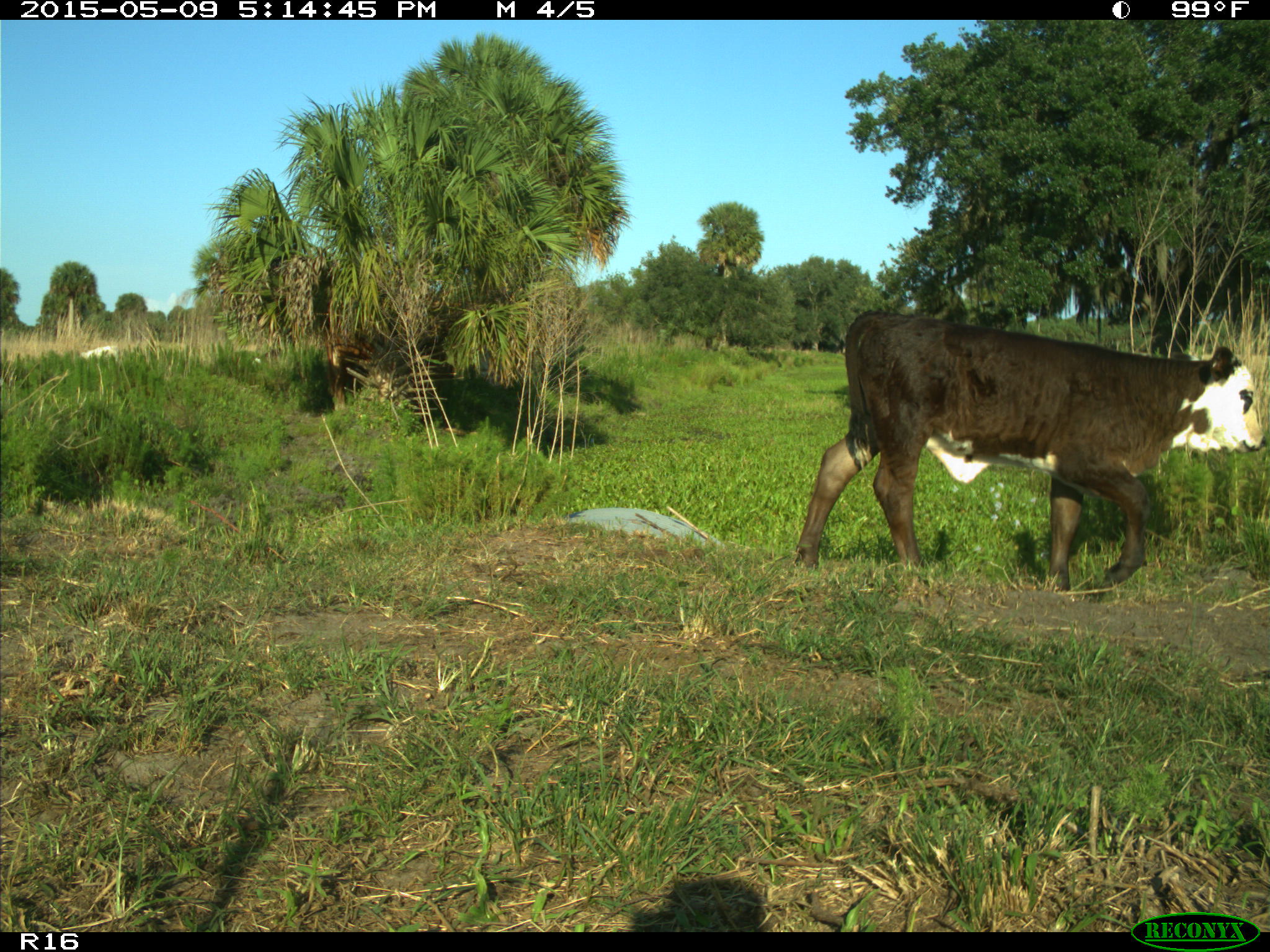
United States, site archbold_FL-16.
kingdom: Animalia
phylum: Chordata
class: Mammalia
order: Artiodactyla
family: Suidae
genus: Sus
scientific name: Sus scrofa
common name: wild boar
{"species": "Sus scrofa (wild boar)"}